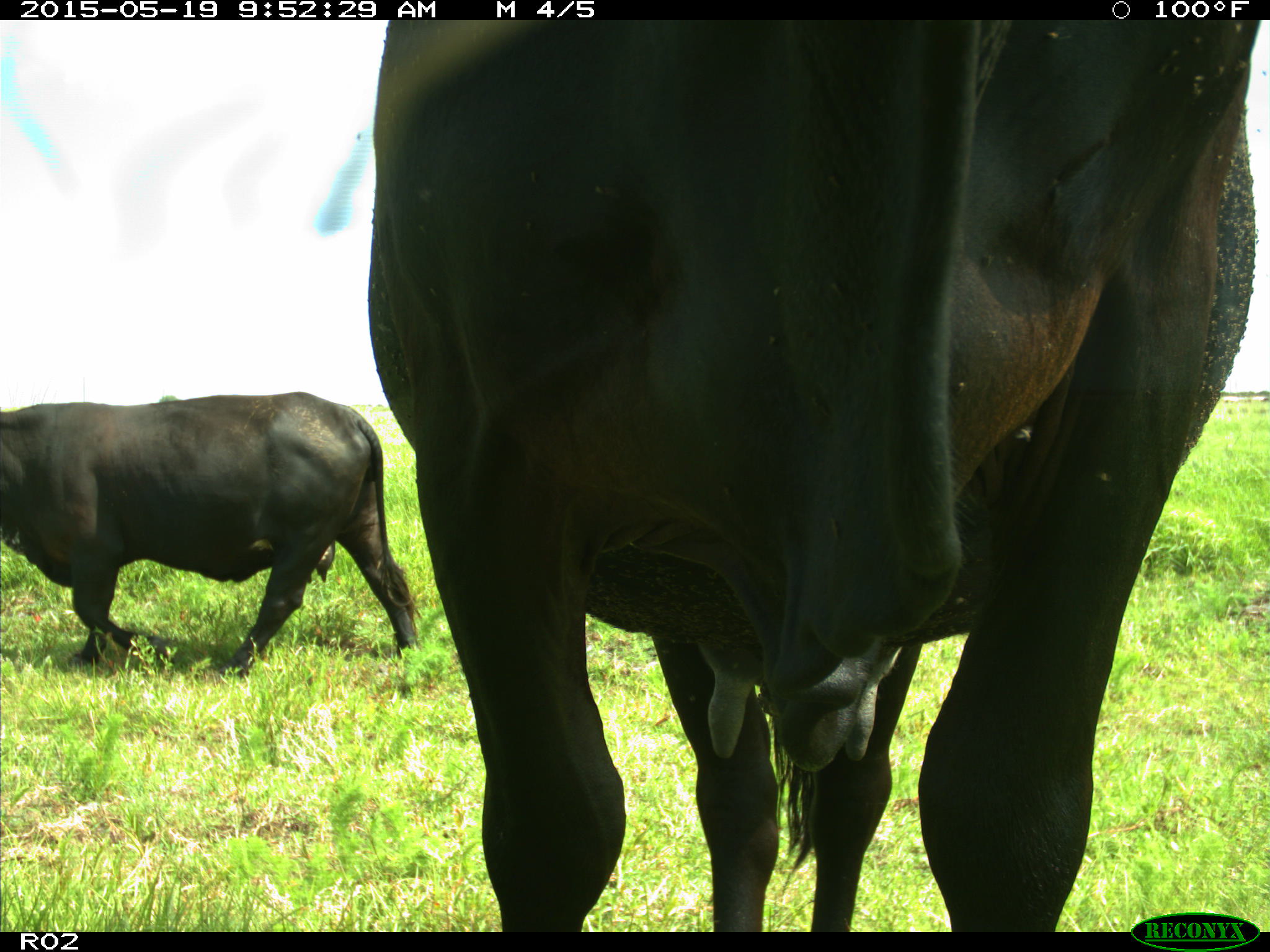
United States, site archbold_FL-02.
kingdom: Animalia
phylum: Chordata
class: Mammalia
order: Artiodactyla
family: Bovidae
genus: Bos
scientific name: Bos taurus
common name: domestic cow